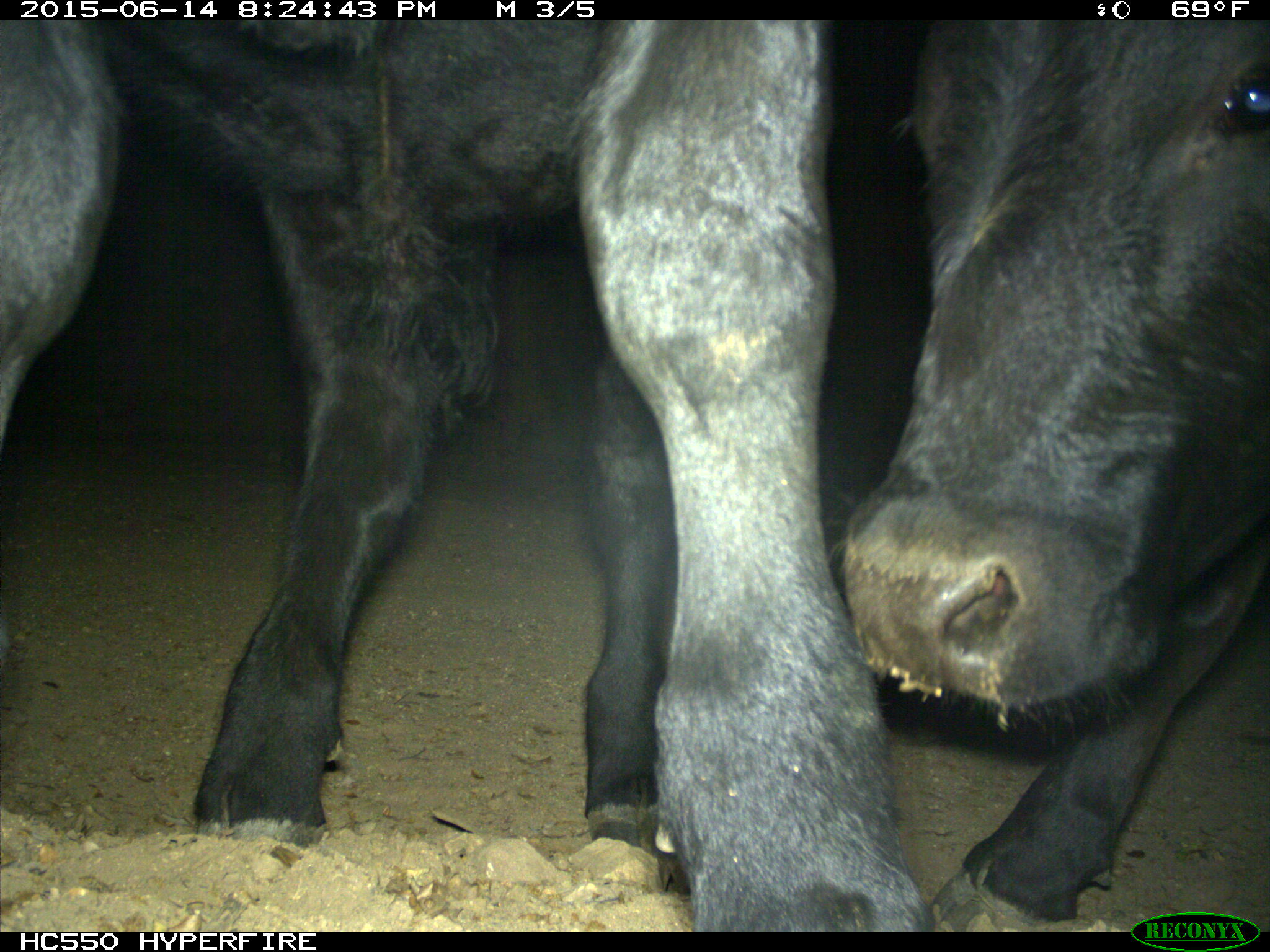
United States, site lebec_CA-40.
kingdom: Animalia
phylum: Chordata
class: Mammalia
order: Artiodactyla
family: Bovidae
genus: Bos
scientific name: Bos taurus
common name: domestic cow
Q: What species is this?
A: Bos taurus (domestic cow).